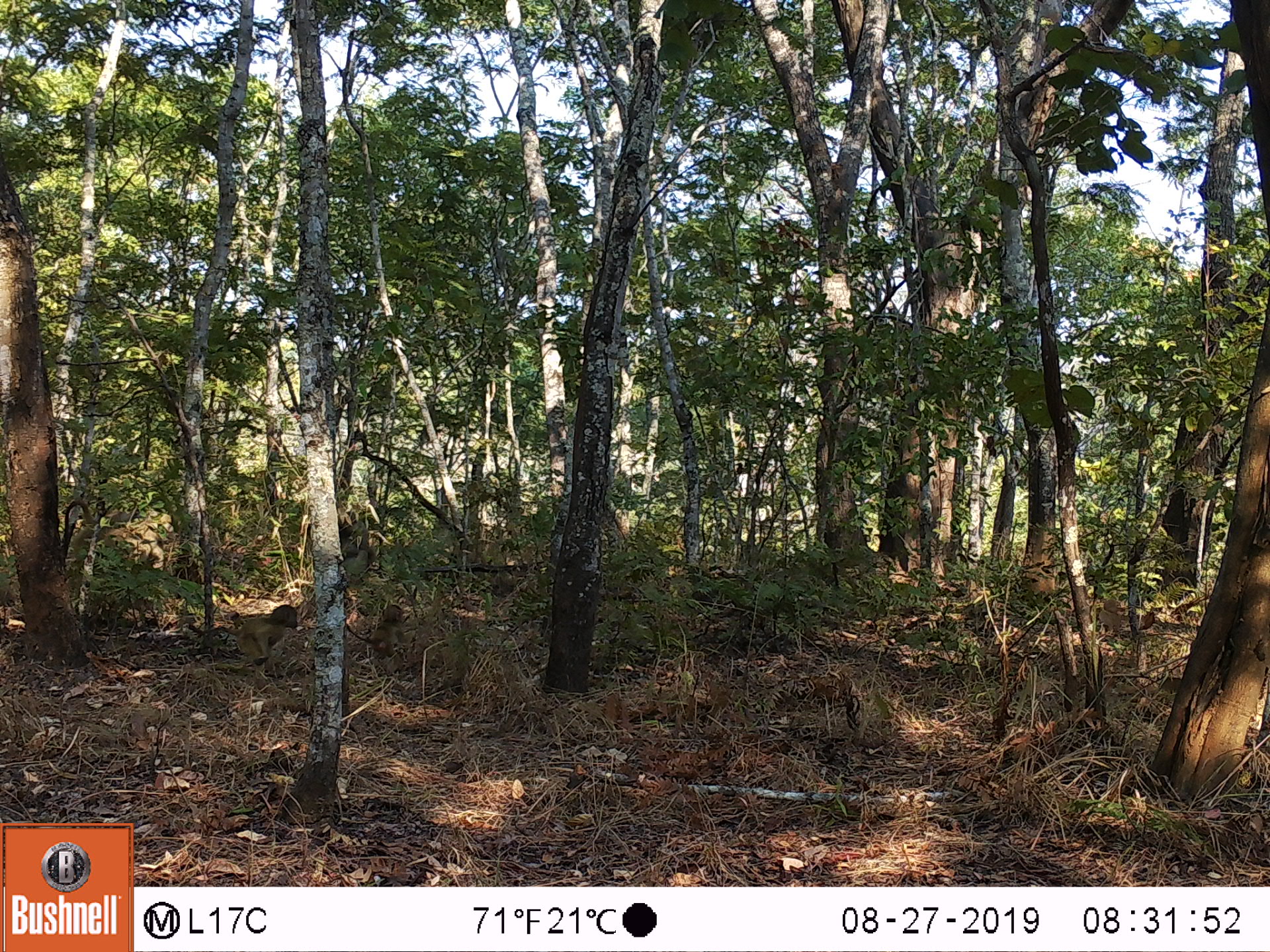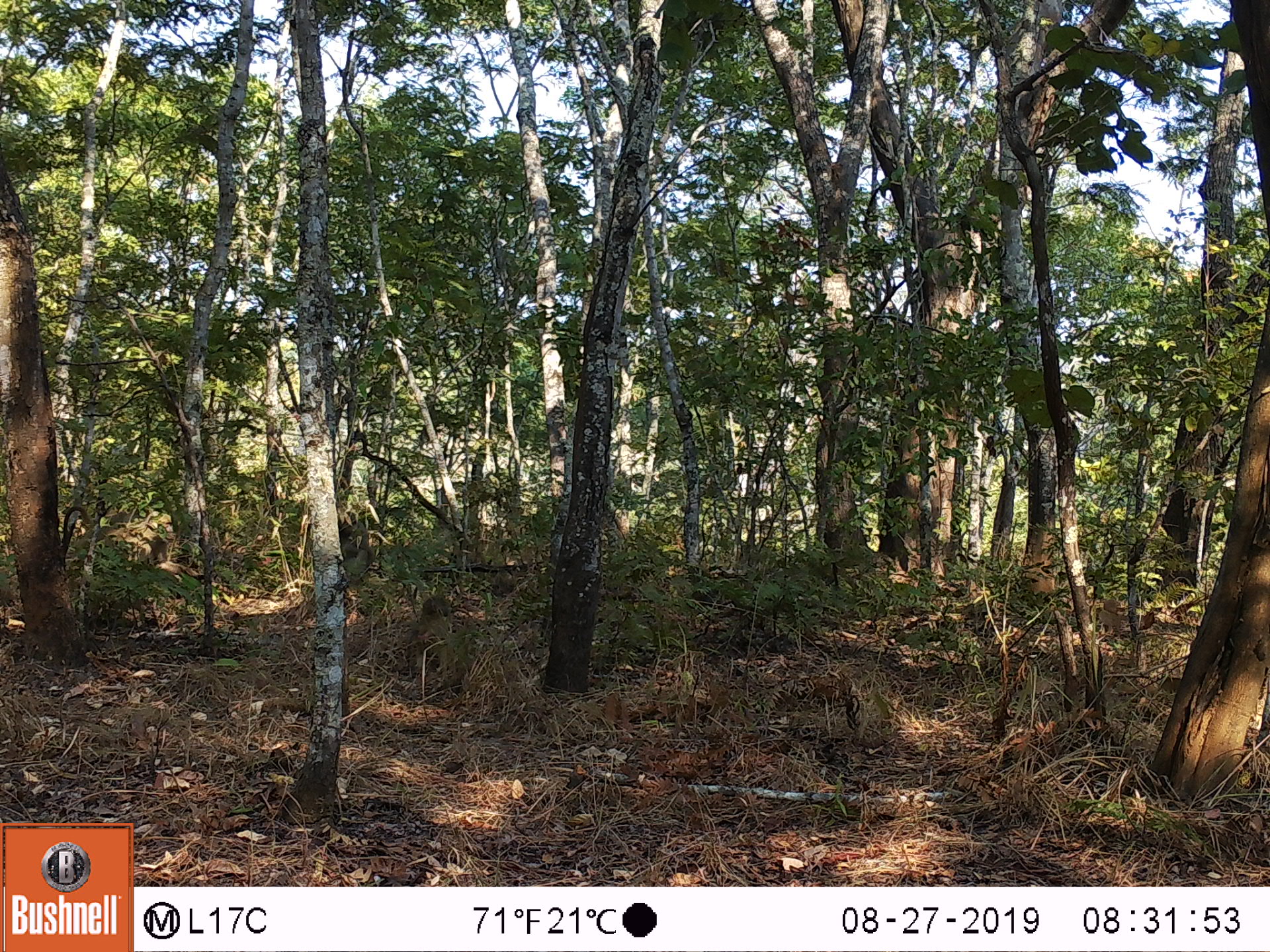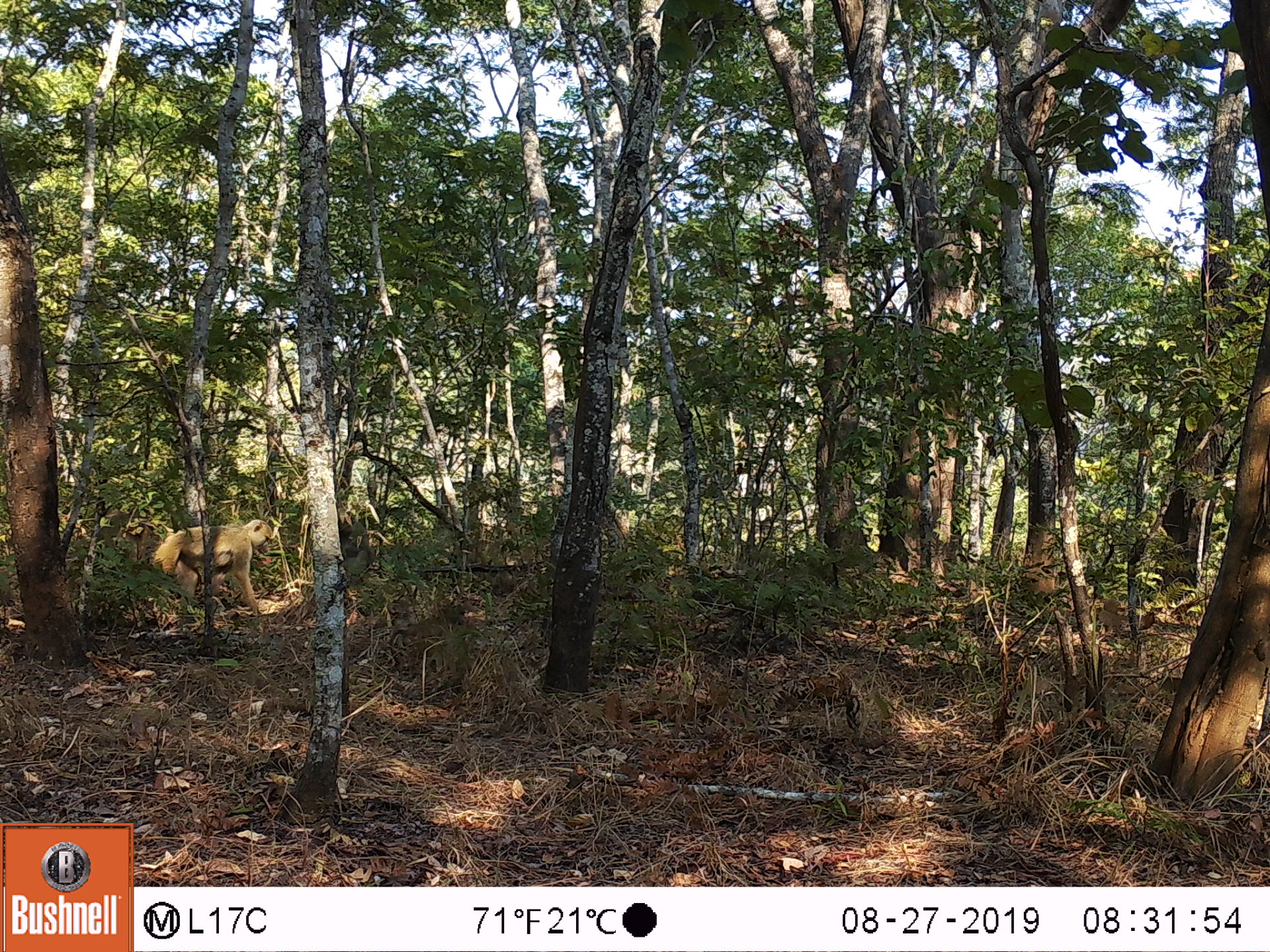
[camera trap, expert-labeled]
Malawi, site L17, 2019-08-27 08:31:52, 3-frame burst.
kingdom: Animalia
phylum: Chordata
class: Mammalia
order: Primates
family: Cercopithecidae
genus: Papio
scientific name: Papio cynocephalus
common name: yellow baboon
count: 3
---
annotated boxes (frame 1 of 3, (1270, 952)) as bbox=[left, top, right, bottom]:
yellow baboon: bbox=[62, 497, 175, 579]; bbox=[222, 599, 300, 676]; bbox=[361, 599, 411, 676]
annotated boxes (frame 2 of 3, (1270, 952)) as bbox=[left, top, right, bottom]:
yellow baboon: bbox=[61, 503, 177, 577]; bbox=[405, 589, 467, 693]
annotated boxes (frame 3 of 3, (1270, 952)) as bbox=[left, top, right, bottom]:
yellow baboon: bbox=[140, 516, 275, 612]; bbox=[384, 602, 470, 671]